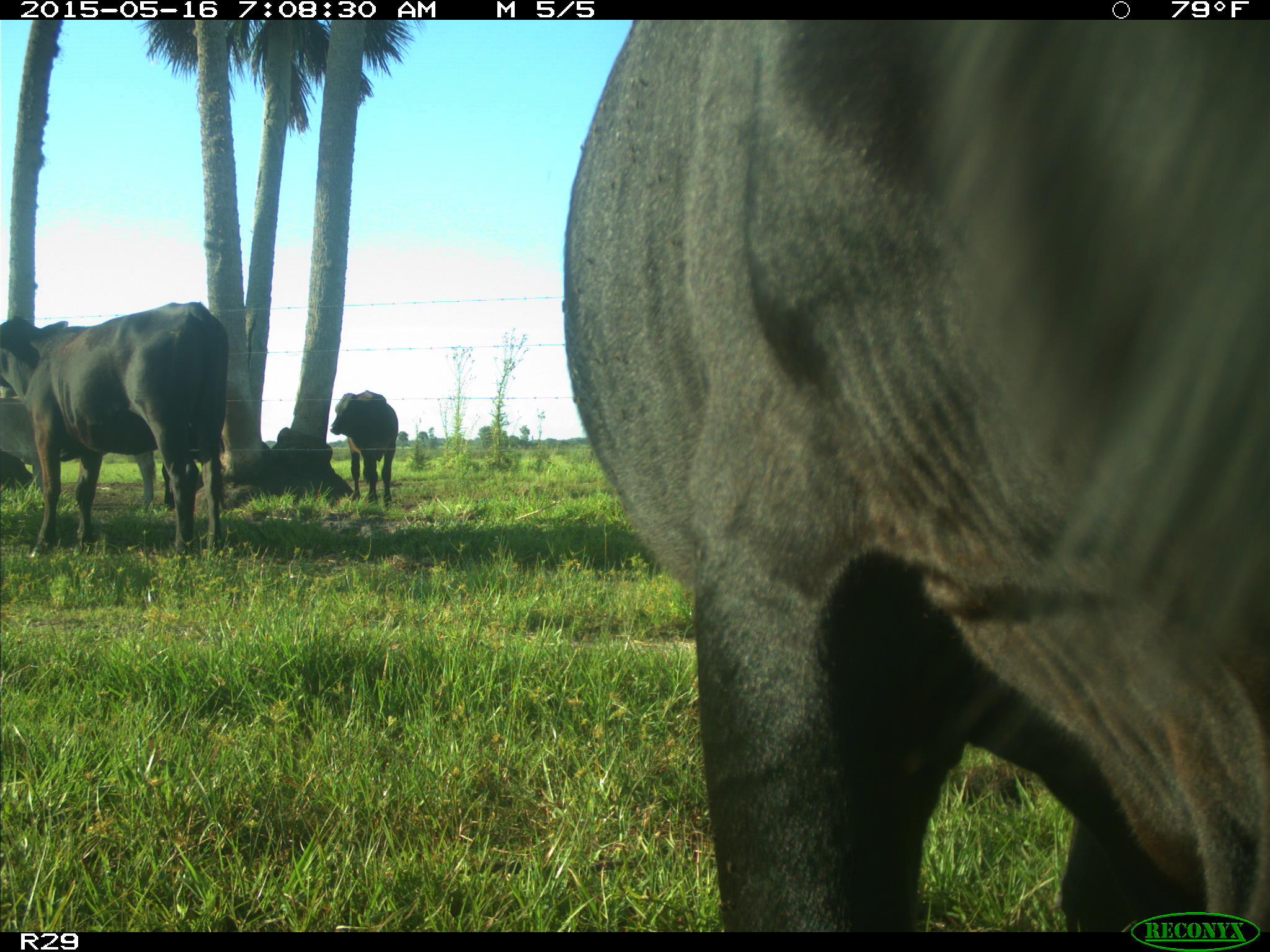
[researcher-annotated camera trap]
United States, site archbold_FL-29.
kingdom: Animalia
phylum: Chordata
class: Mammalia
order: Artiodactyla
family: Bovidae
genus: Bos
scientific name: Bos taurus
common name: domestic cow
Bos taurus (domestic cow).